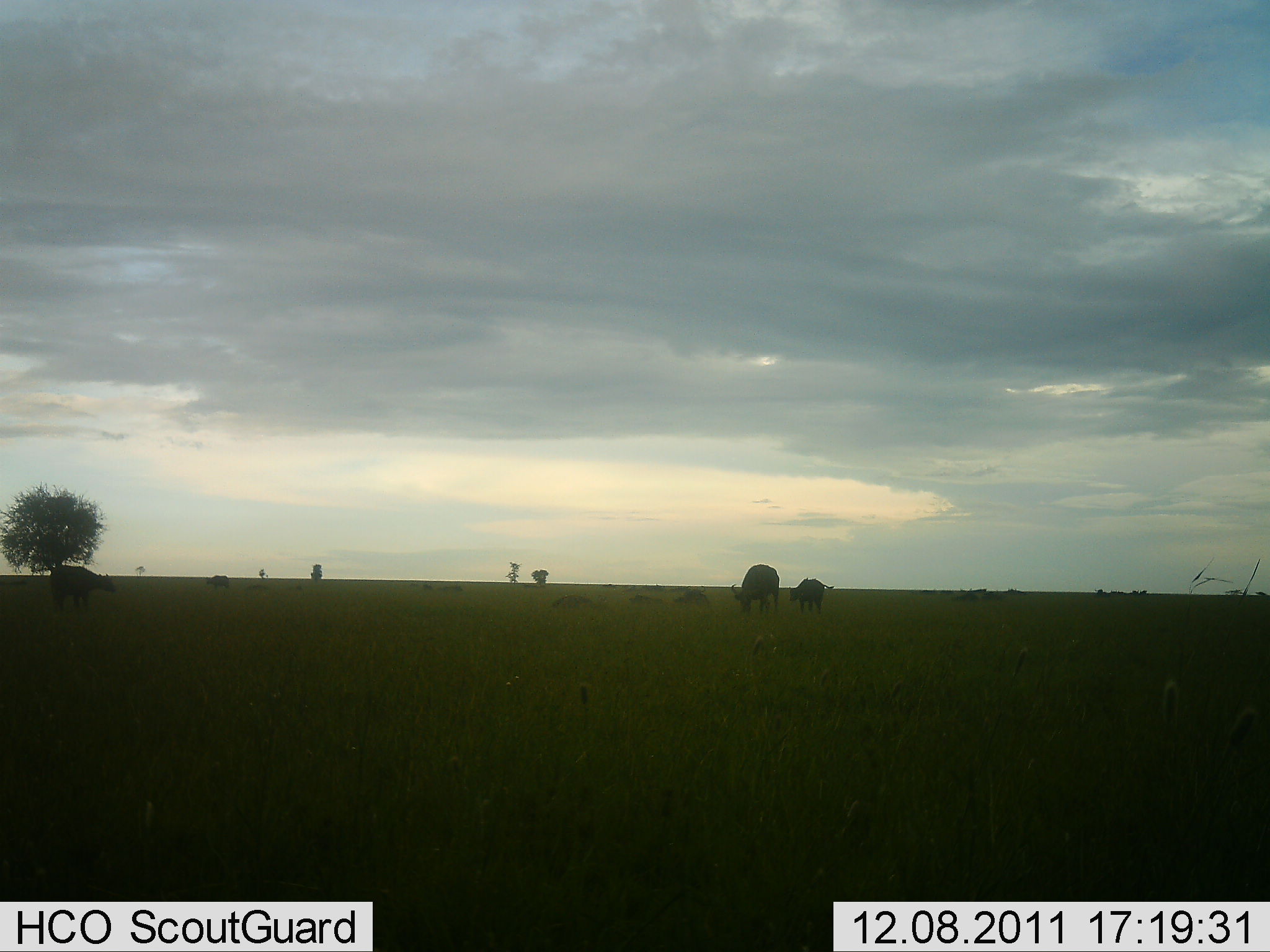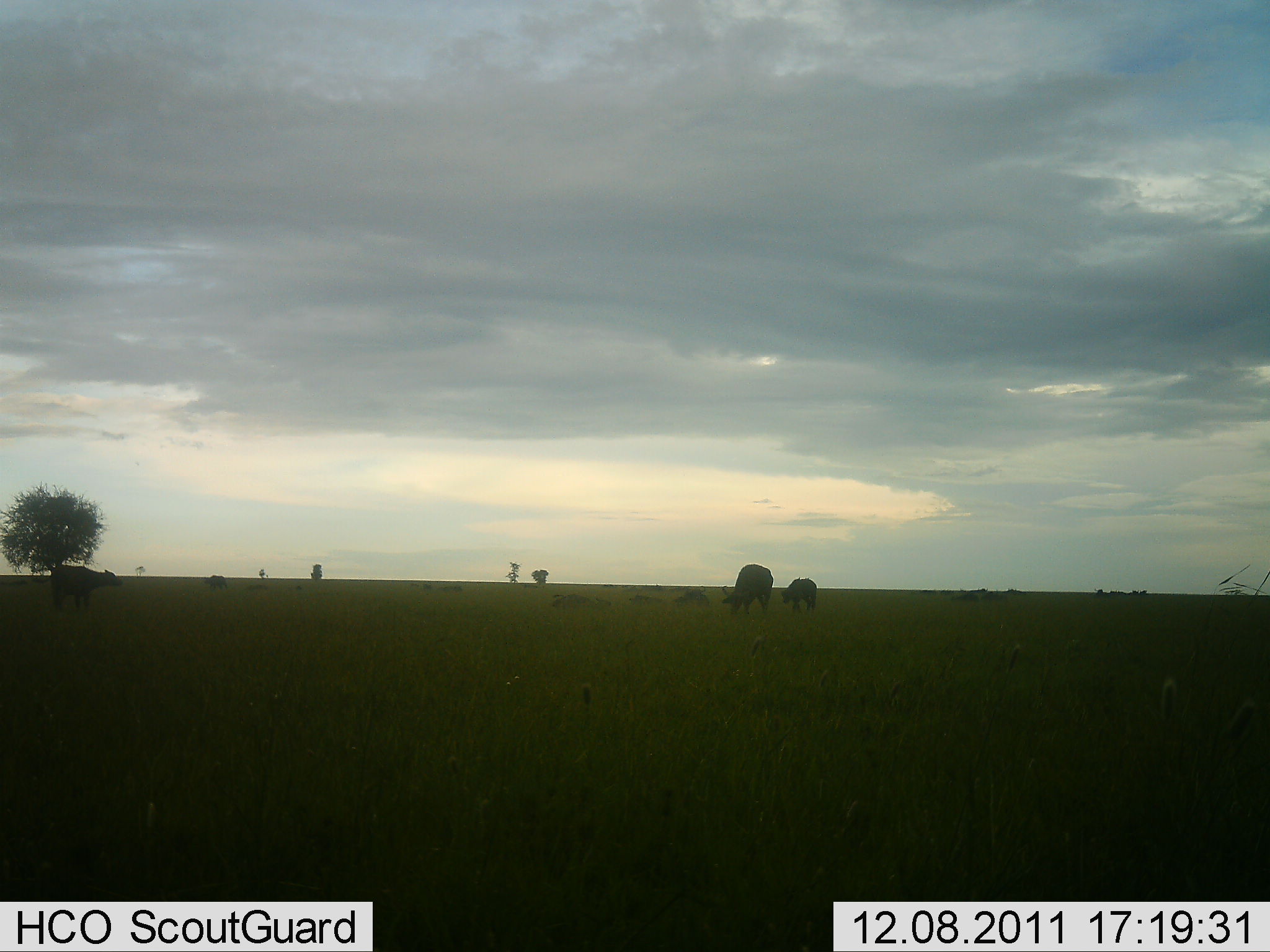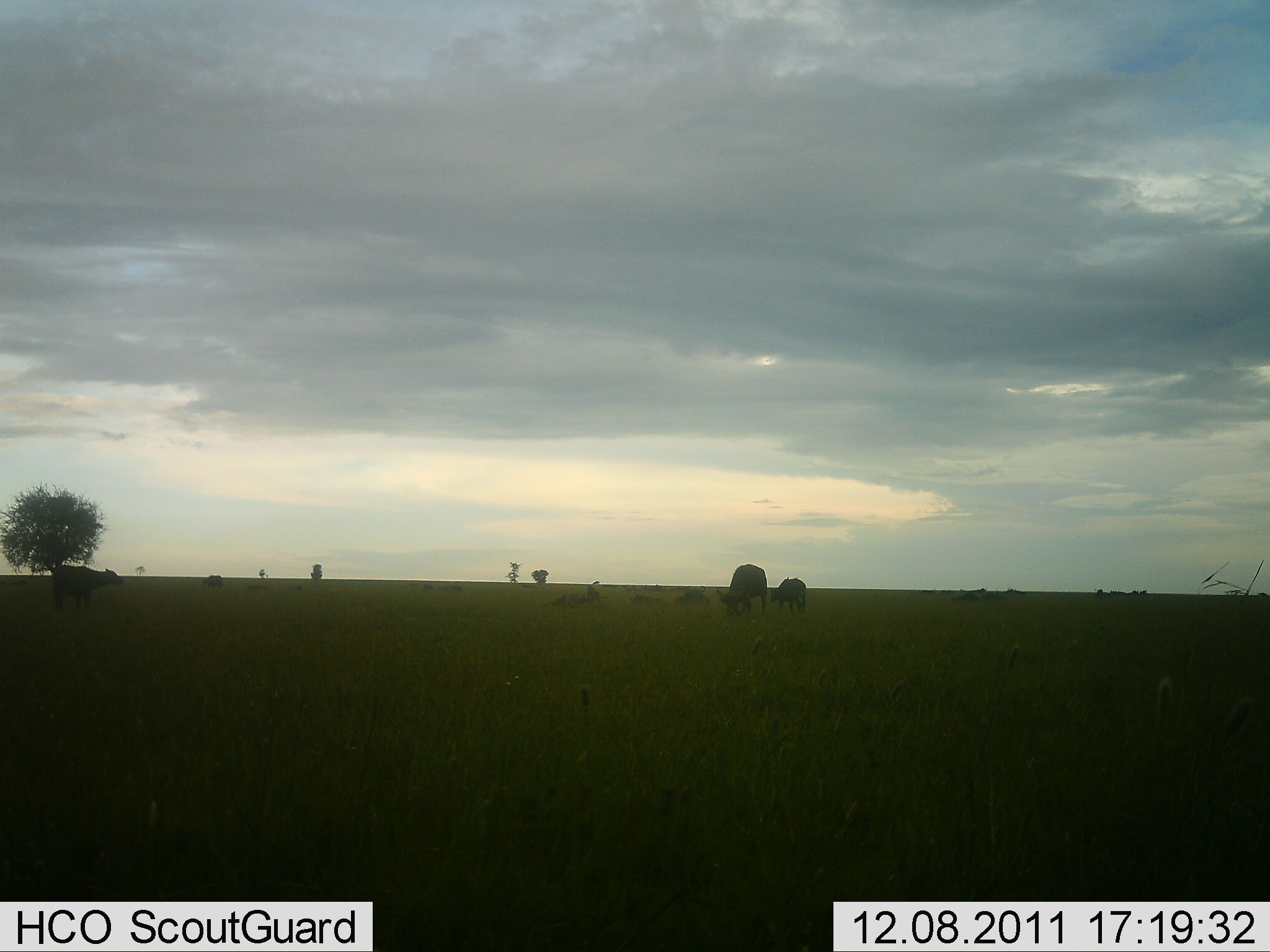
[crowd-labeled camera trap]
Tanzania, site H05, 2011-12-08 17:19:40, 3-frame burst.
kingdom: Animalia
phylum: Chordata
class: Mammalia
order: Artiodactyla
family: Bovidae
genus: Syncerus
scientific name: Syncerus caffer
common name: cape buffalo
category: buffalo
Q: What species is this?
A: Buffalo (cape buffalo) (Syncerus caffer).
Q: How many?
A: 4.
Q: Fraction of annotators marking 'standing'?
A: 36%.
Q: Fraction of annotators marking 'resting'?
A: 9%.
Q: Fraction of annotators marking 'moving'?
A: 27%.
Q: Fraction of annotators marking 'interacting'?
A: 0%.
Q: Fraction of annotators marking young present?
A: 18%.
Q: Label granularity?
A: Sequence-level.